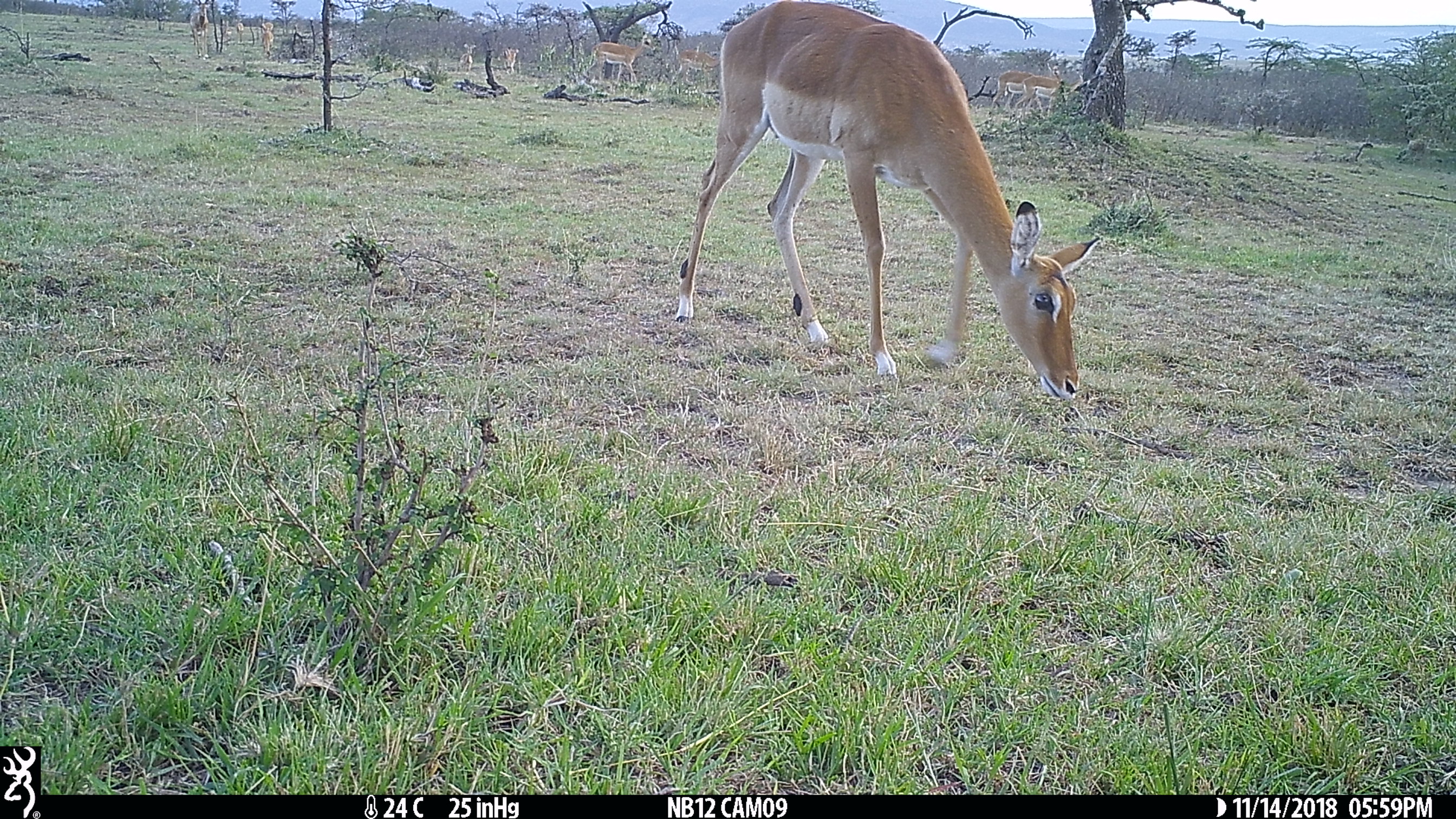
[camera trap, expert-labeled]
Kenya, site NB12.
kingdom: Animalia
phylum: Chordata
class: Mammalia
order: Artiodactyla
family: Bovidae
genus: Aepyceros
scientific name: Aepyceros melampus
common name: impala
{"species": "impala (Aepyceros melampus)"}